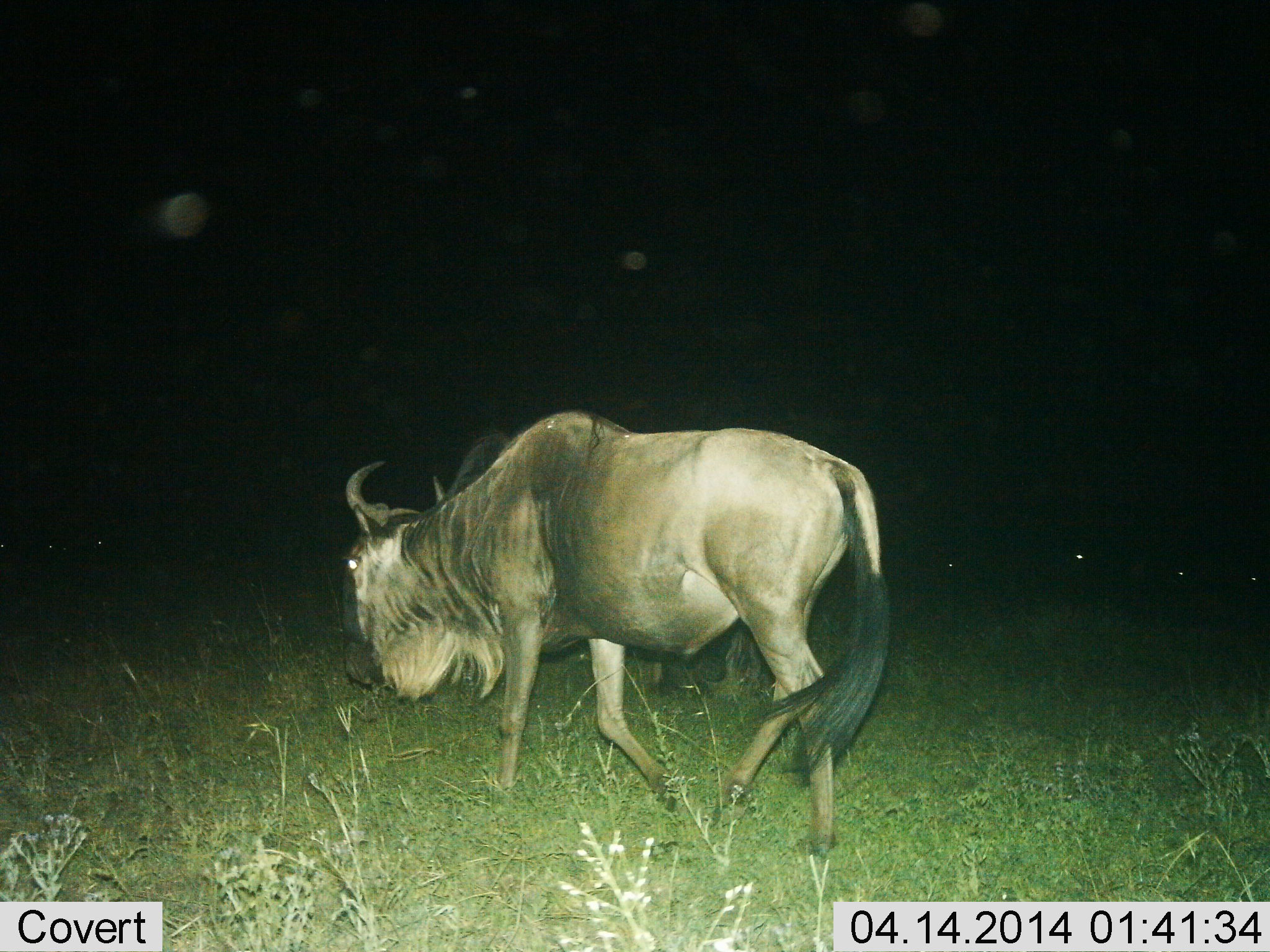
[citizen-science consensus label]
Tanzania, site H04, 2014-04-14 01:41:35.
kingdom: Animalia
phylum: Chordata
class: Mammalia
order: Artiodactyla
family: Bovidae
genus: Connochaetes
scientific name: Connochaetes taurinus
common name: blue wildebeest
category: wildebeest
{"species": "wildebeest (blue wildebeest) (Connochaetes taurinus)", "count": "1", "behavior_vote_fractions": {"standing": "10%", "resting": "0%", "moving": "100%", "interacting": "0%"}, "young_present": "0%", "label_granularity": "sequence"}